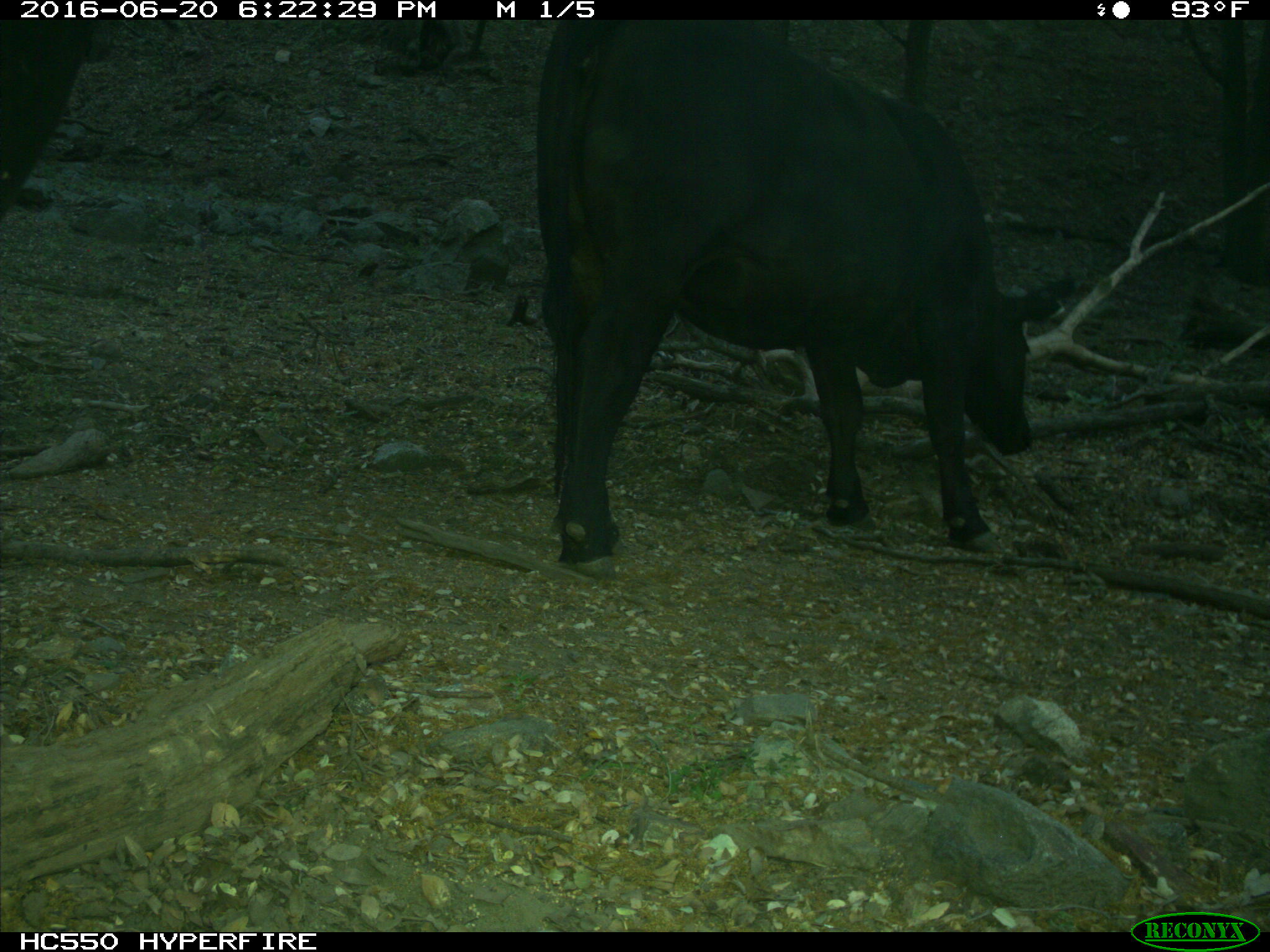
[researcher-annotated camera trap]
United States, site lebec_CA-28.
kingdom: Animalia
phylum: Chordata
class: Mammalia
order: Artiodactyla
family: Bovidae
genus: Bos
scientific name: Bos taurus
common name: domestic cow